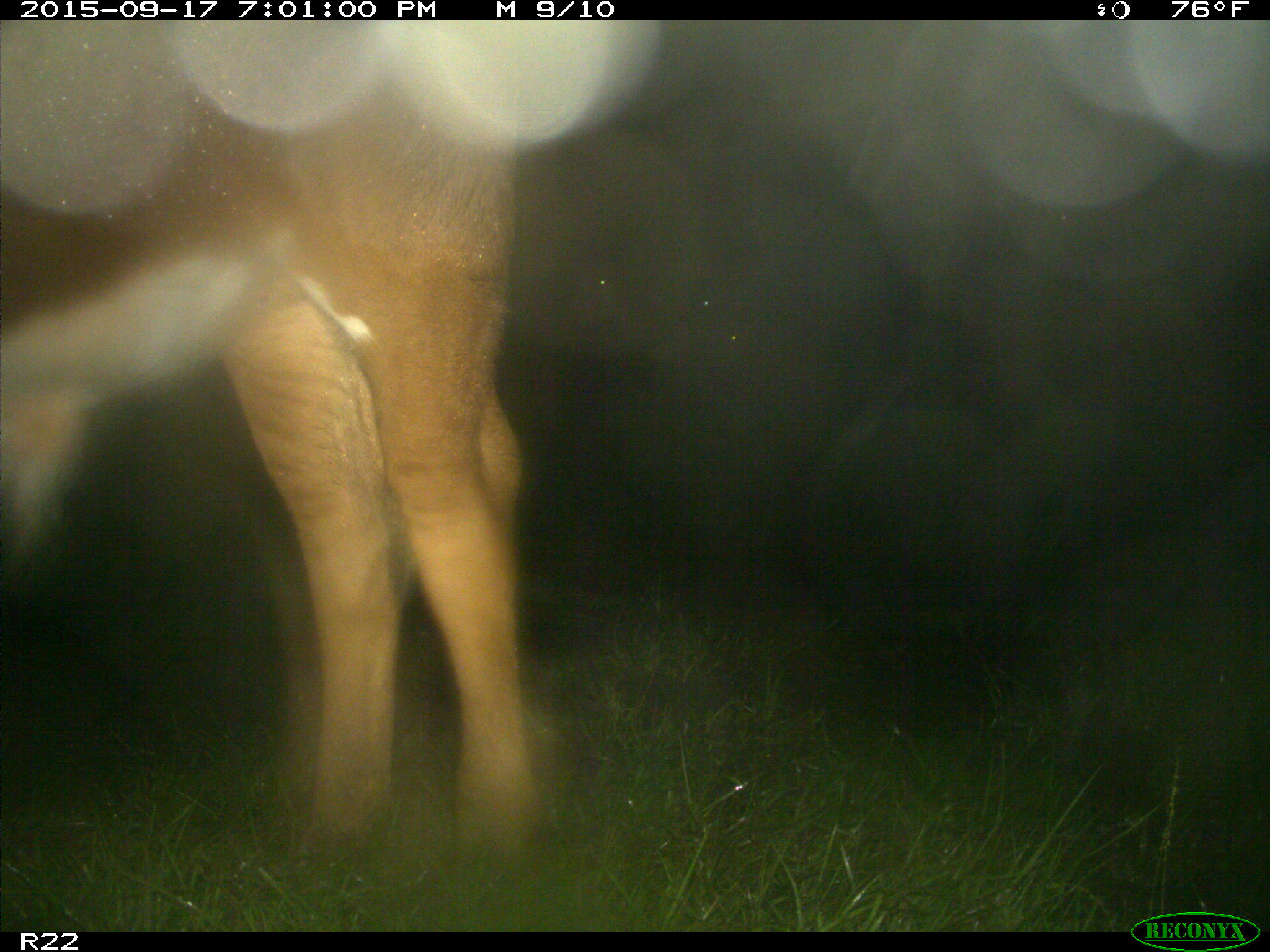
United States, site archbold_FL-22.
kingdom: Animalia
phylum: Chordata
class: Mammalia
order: Artiodactyla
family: Bovidae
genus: Bos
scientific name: Bos taurus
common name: domestic cow